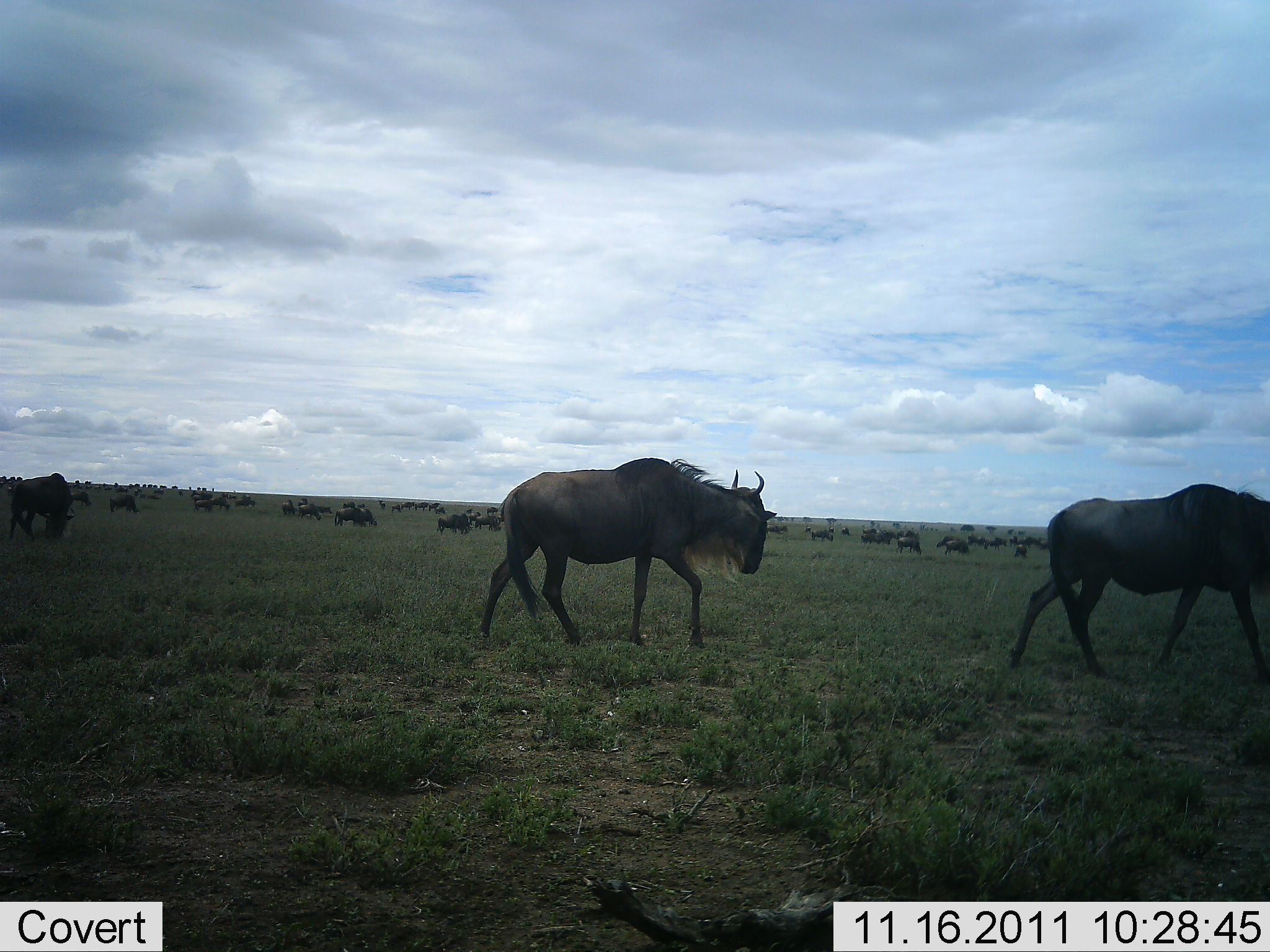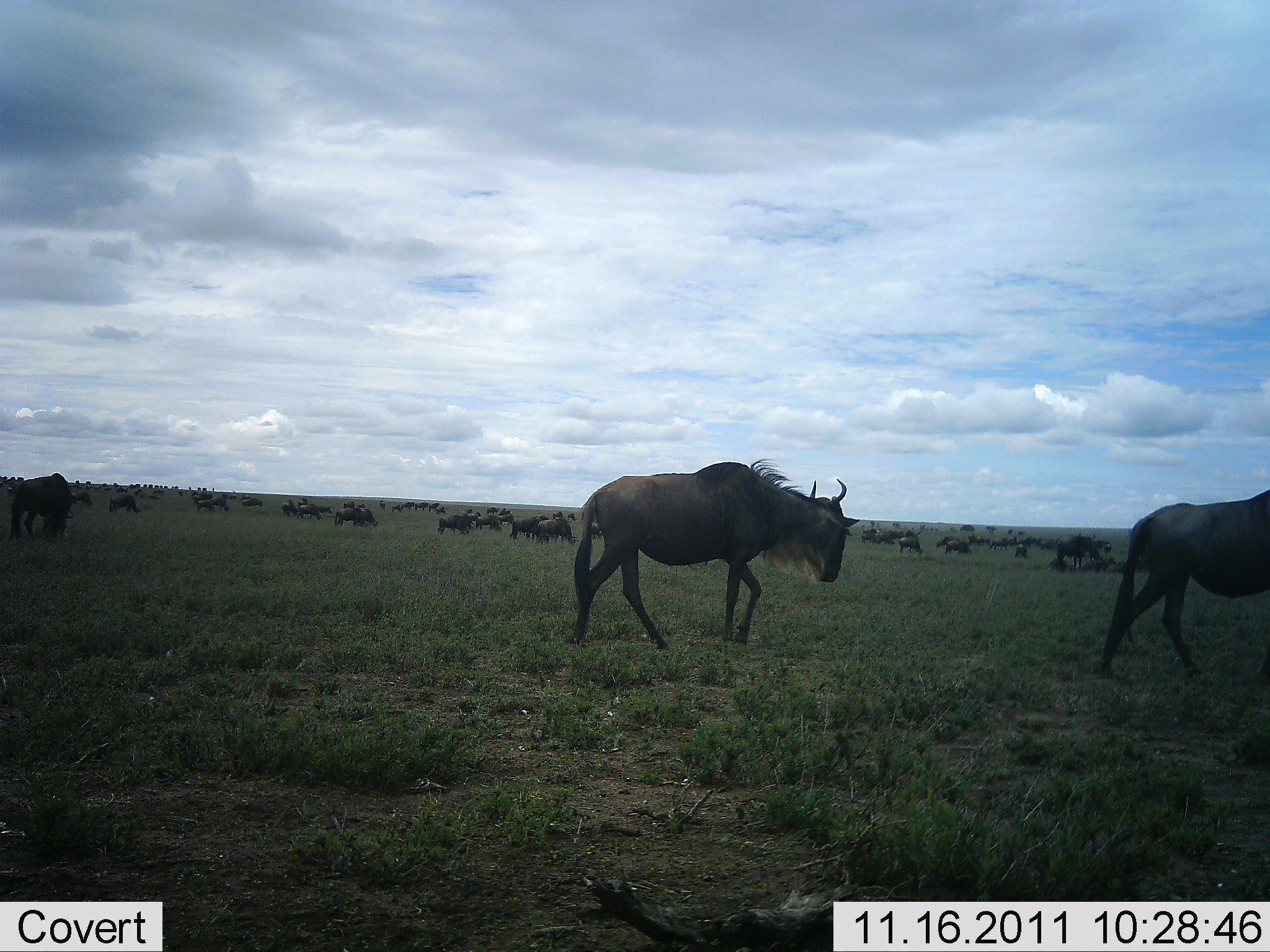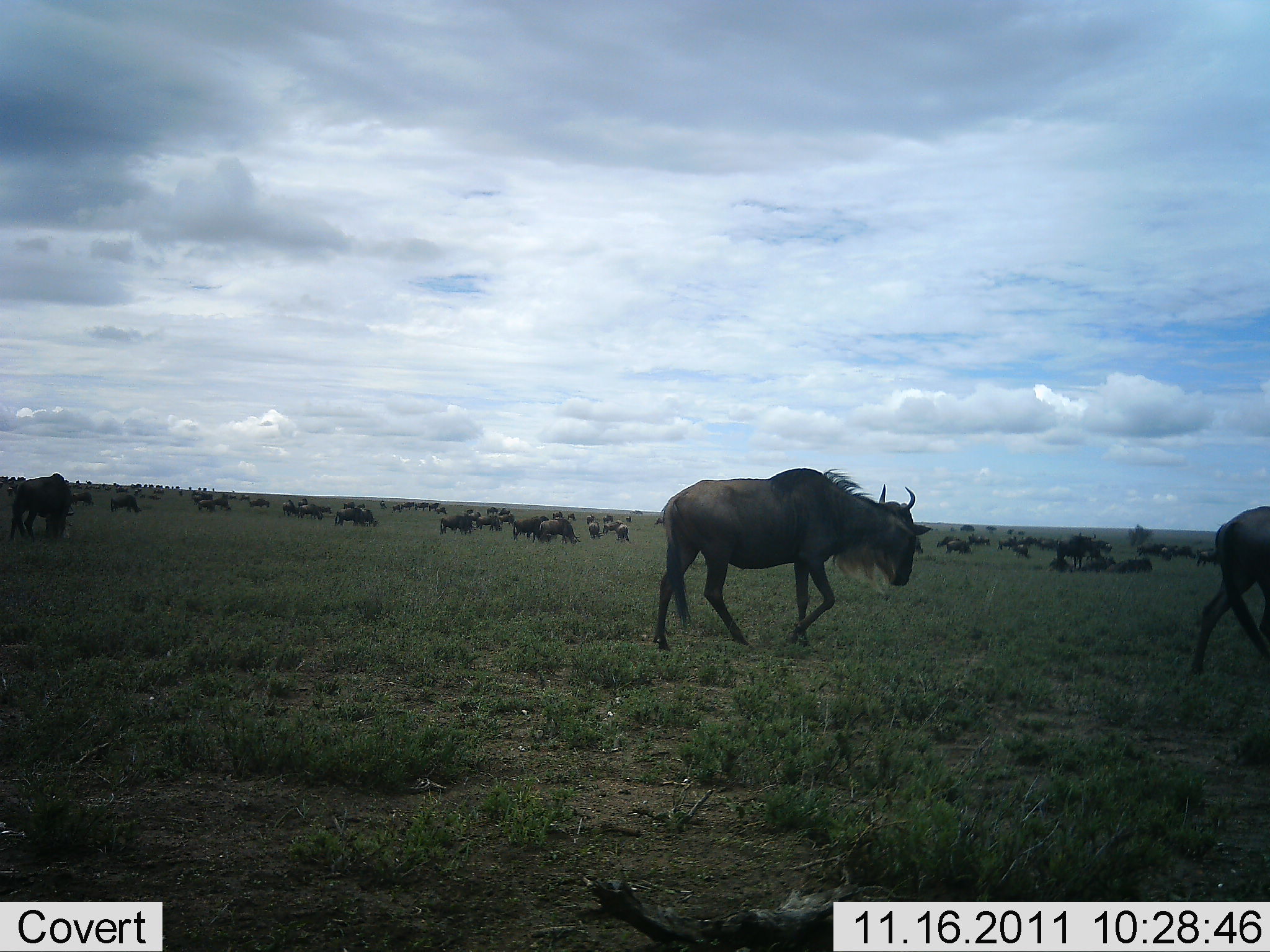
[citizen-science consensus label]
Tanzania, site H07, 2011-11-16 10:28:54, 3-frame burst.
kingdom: Animalia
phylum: Chordata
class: Mammalia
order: Artiodactyla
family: Bovidae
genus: Connochaetes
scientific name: Connochaetes taurinus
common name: blue wildebeest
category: wildebeest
Wildebeest (blue wildebeest) (Connochaetes taurinus), count 11-50. Behavior (volunteer vote fractions): standing 21%, resting 0%, moving 86%, interacting 21%. Young present (vote fraction): 0%. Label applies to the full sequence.